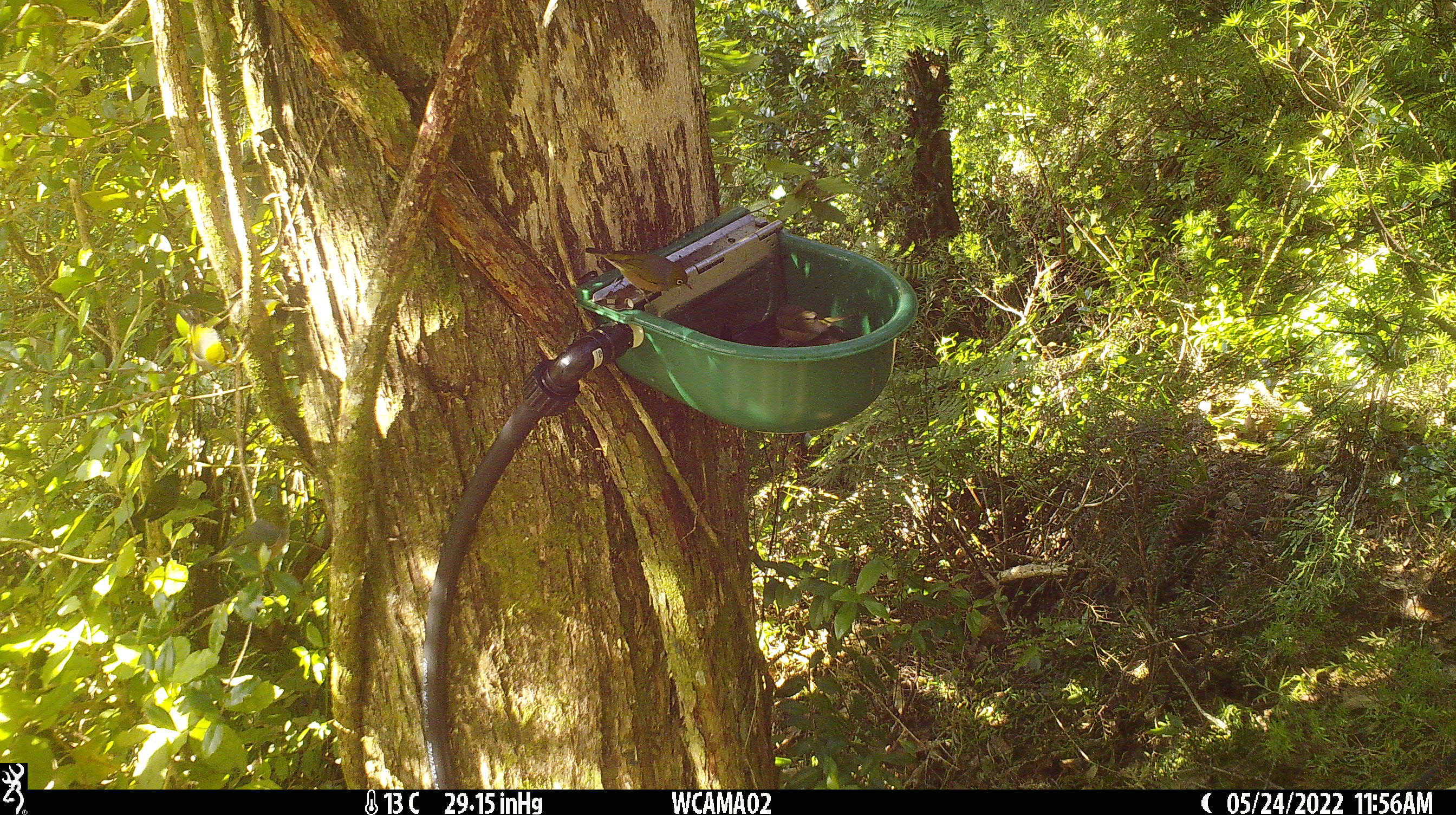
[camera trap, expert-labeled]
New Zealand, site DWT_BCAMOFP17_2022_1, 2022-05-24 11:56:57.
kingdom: Animalia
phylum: Chordata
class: Aves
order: Passeriformes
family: Zosteropidae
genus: Zosterops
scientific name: Zosterops lateralis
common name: silvereye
Silvereye (Zosterops lateralis).